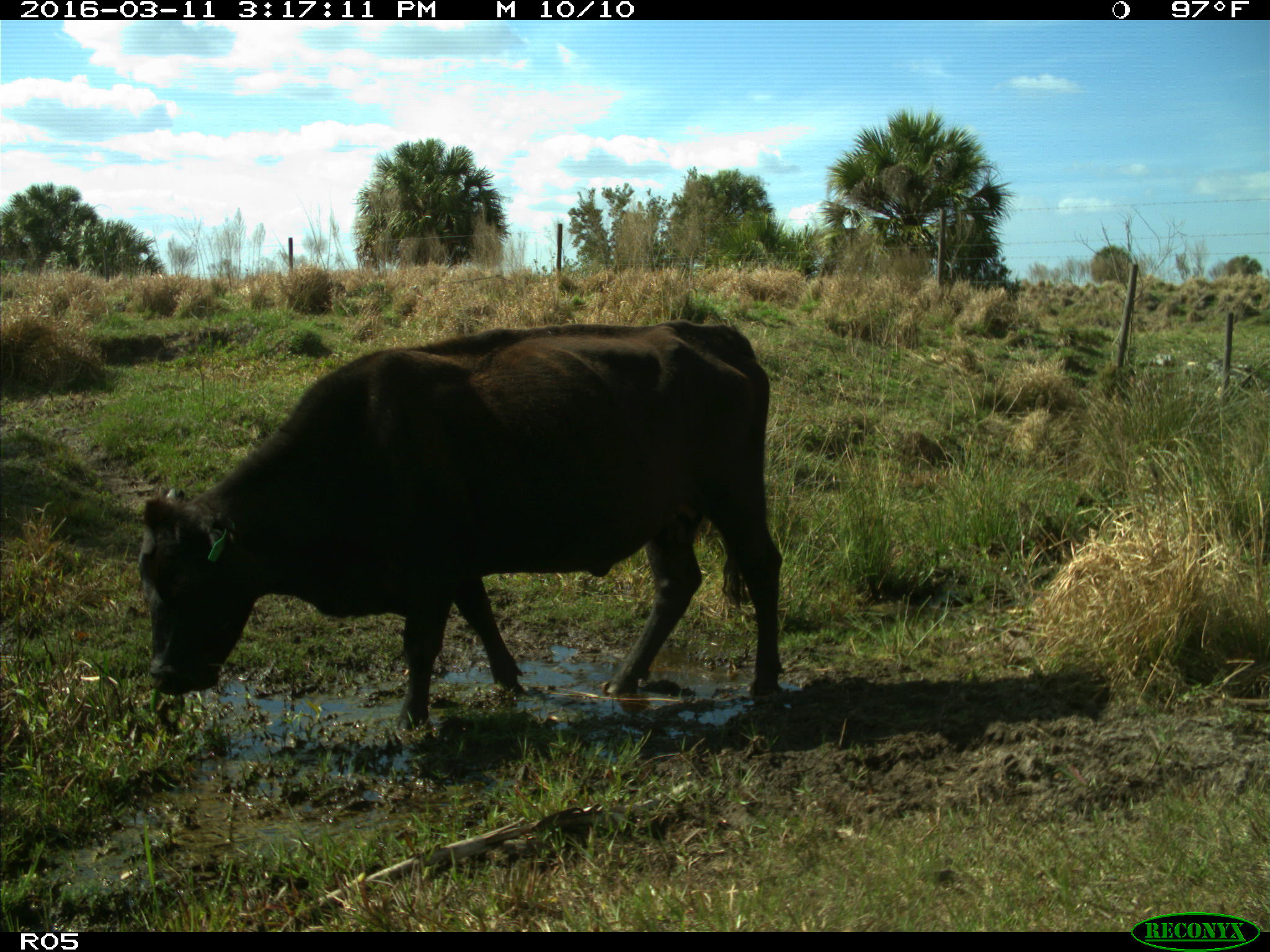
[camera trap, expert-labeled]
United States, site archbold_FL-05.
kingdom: Animalia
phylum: Chordata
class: Mammalia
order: Artiodactyla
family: Bovidae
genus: Bos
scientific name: Bos taurus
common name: domestic cow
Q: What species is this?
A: Bos taurus (domestic cow).